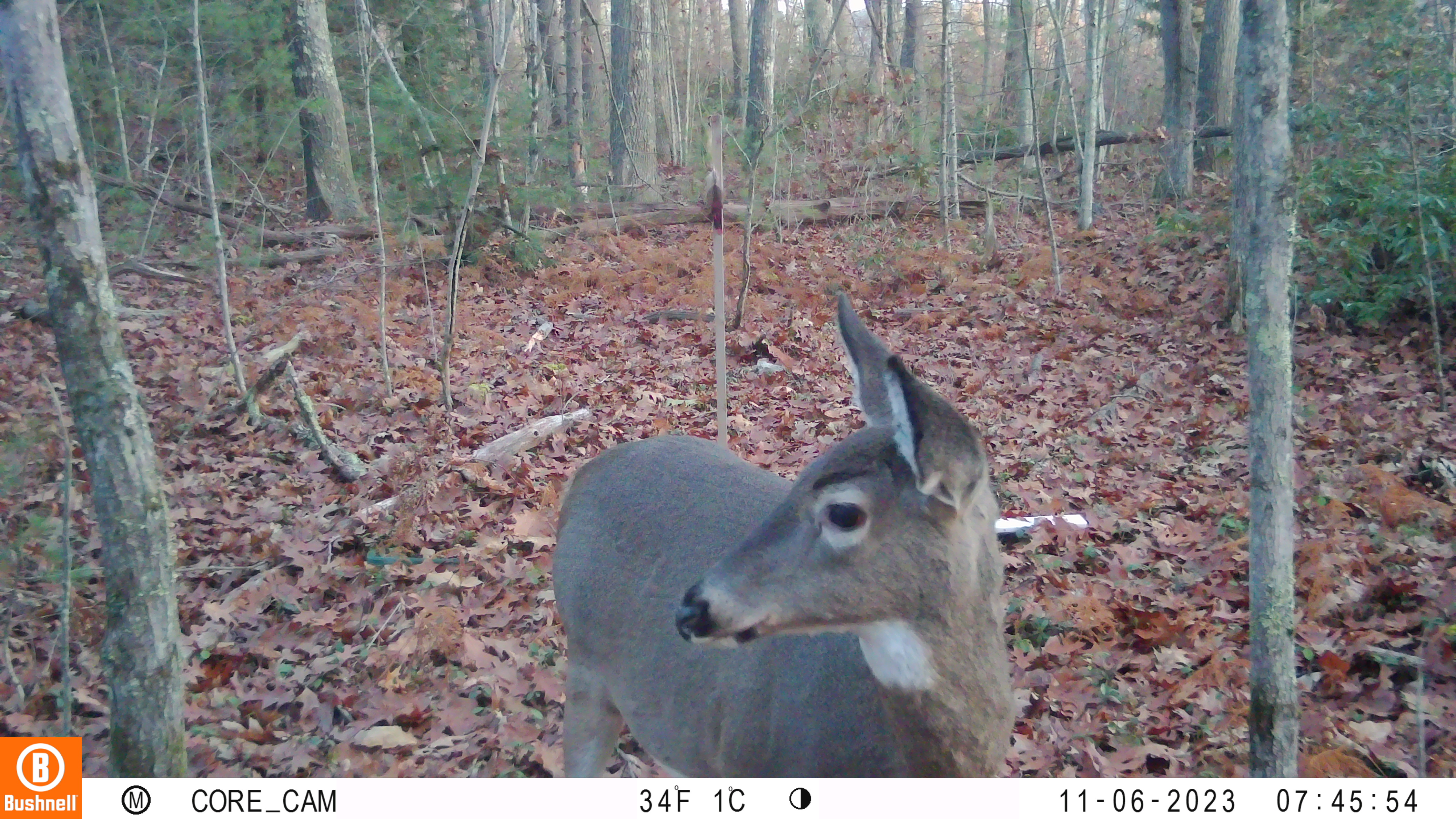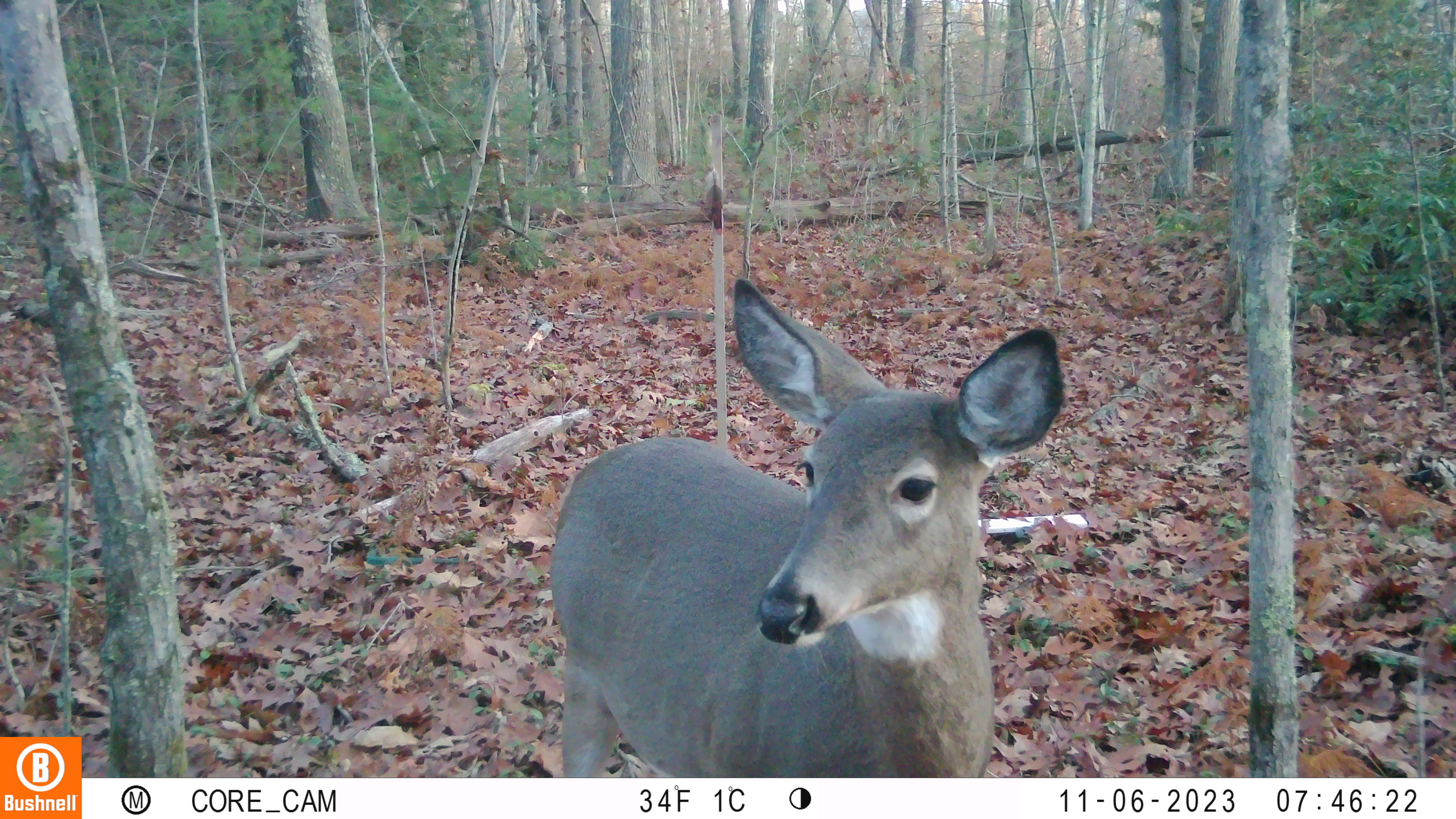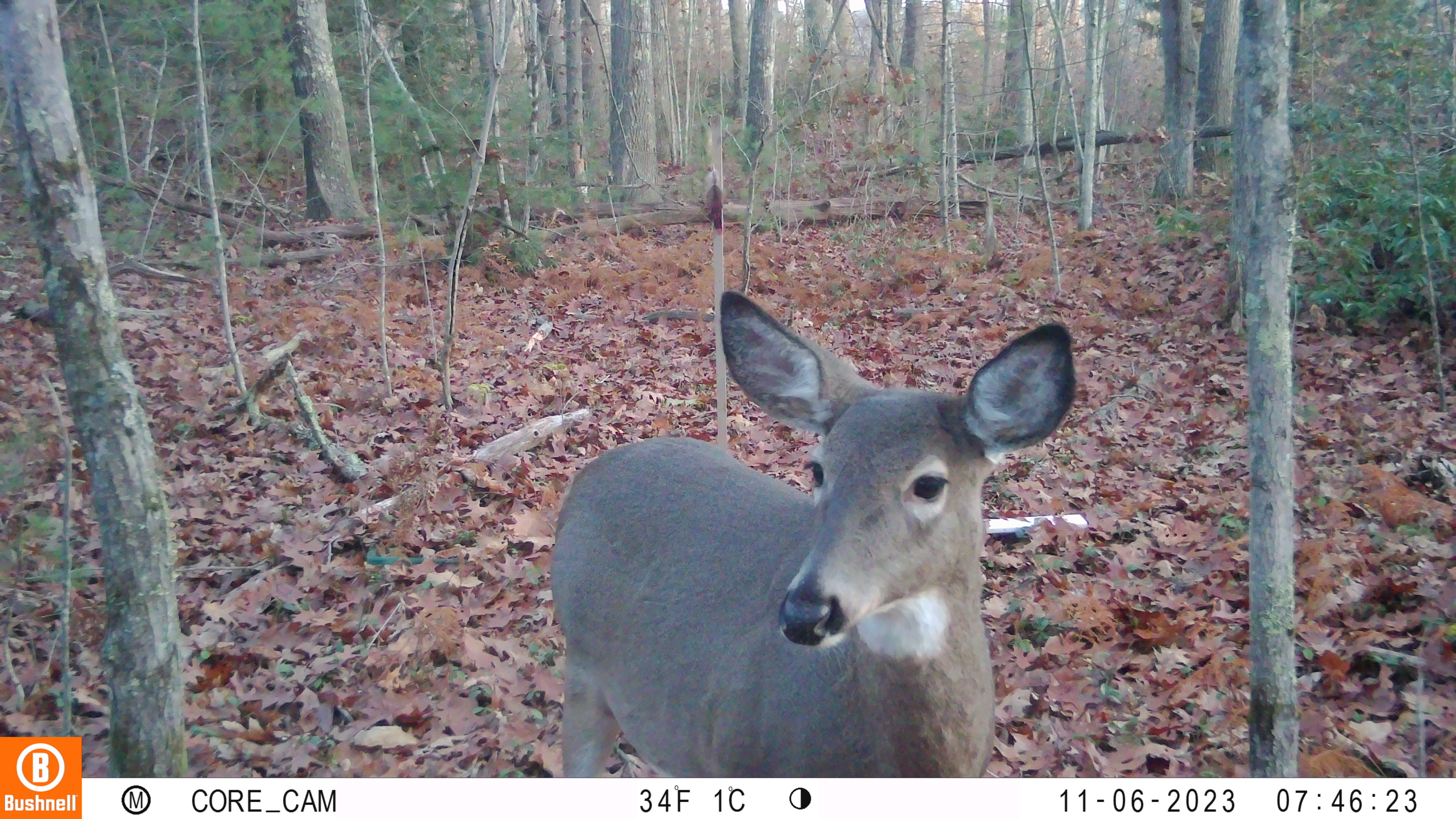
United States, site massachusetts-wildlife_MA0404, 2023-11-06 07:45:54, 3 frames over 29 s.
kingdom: Animalia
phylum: Chordata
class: Mammalia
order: Artiodactyla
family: Cervidae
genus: Odocoileus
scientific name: Odocoileus virginianus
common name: white-tailed deer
White-tailed deer (Odocoileus virginianus).